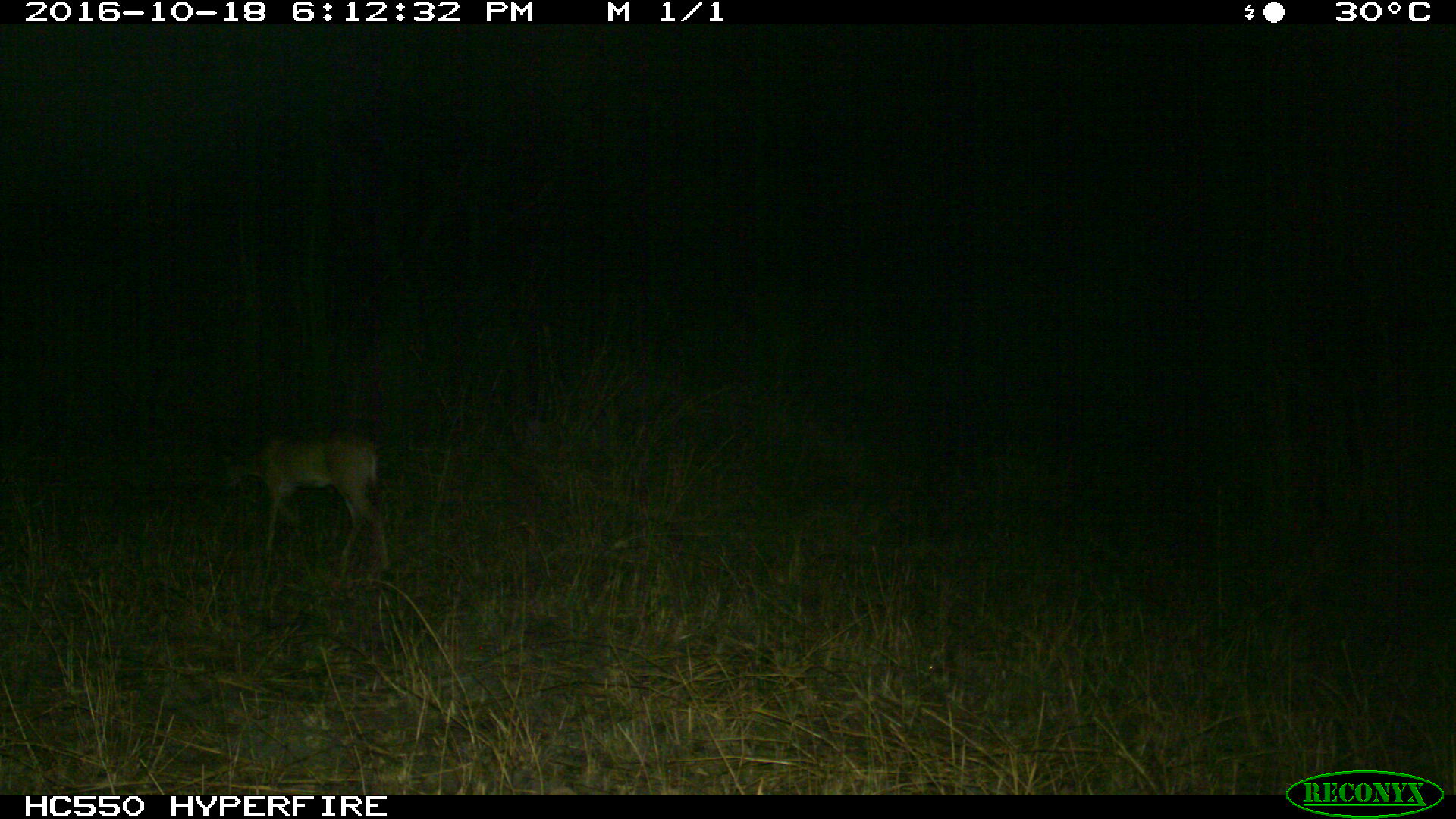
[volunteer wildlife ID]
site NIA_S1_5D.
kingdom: Animalia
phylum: Chordata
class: Mammalia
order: Artiodactyla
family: Bovidae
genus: Aepyceros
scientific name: Aepyceros melampus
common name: impala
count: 1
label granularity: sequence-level